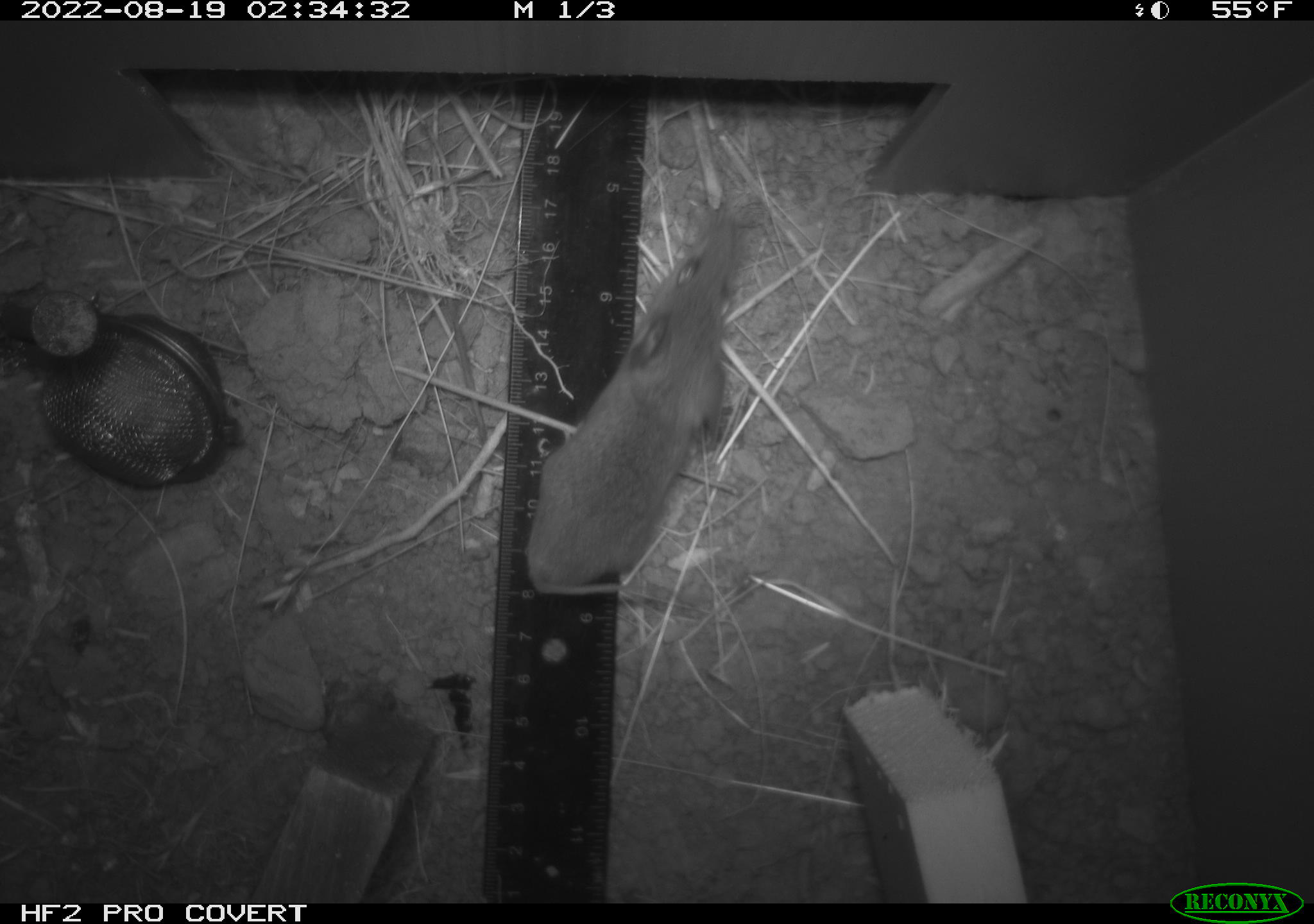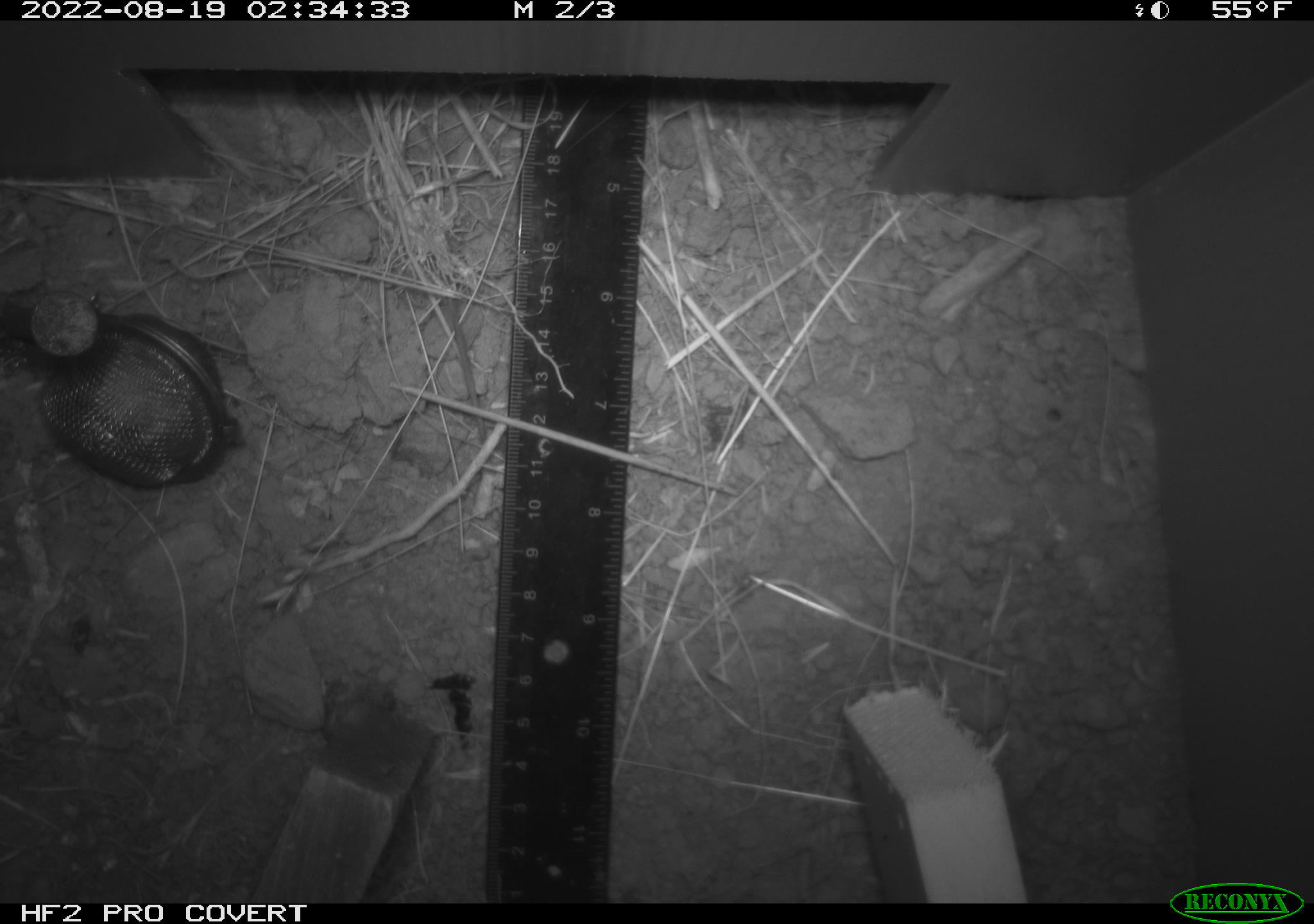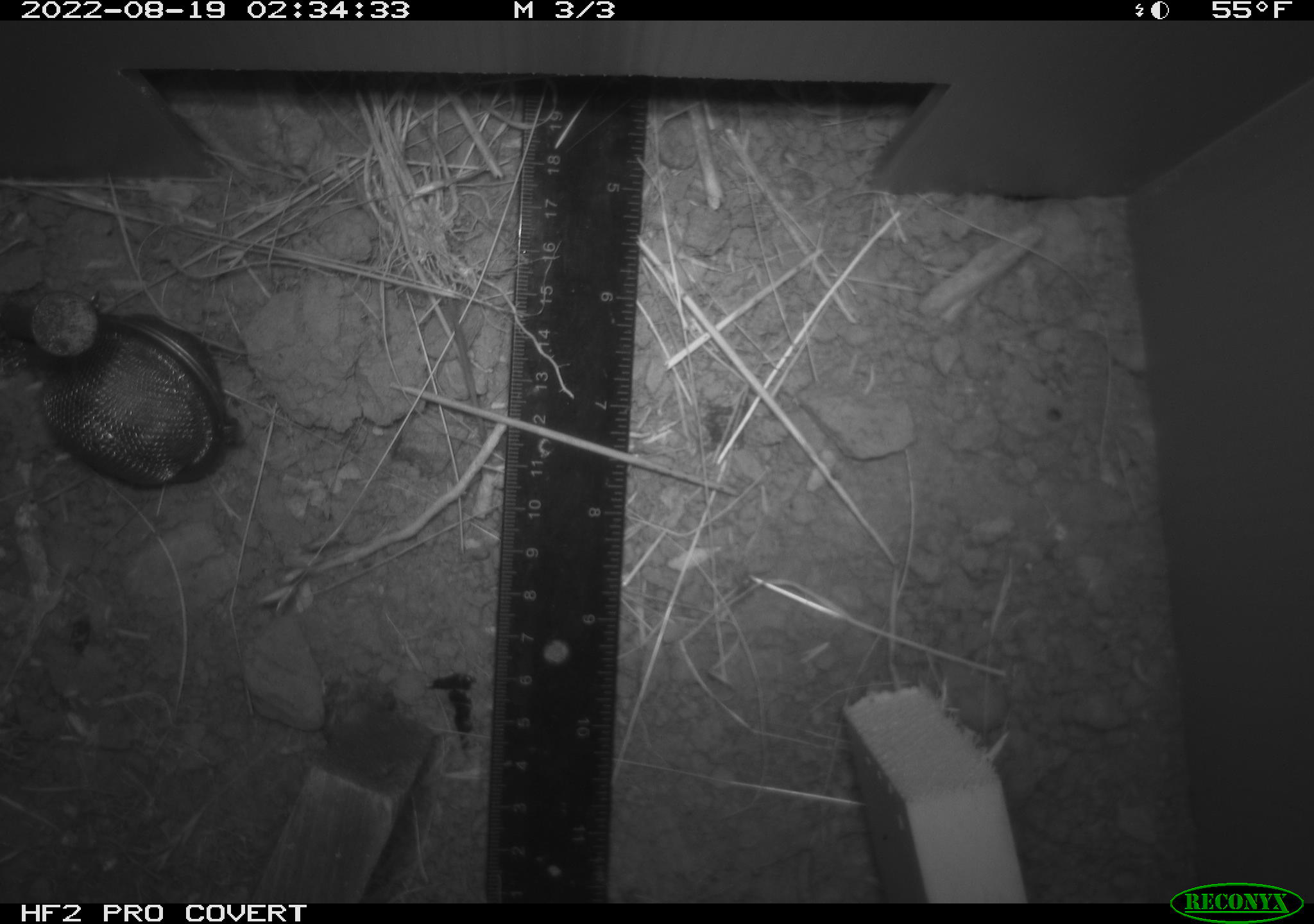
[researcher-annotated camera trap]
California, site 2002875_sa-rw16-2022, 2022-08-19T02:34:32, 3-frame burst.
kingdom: Animalia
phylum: Chordata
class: Mammalia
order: Rodentia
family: Cricetidae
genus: Neotoma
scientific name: Neotoma fuscipes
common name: dusky-footed woodrat